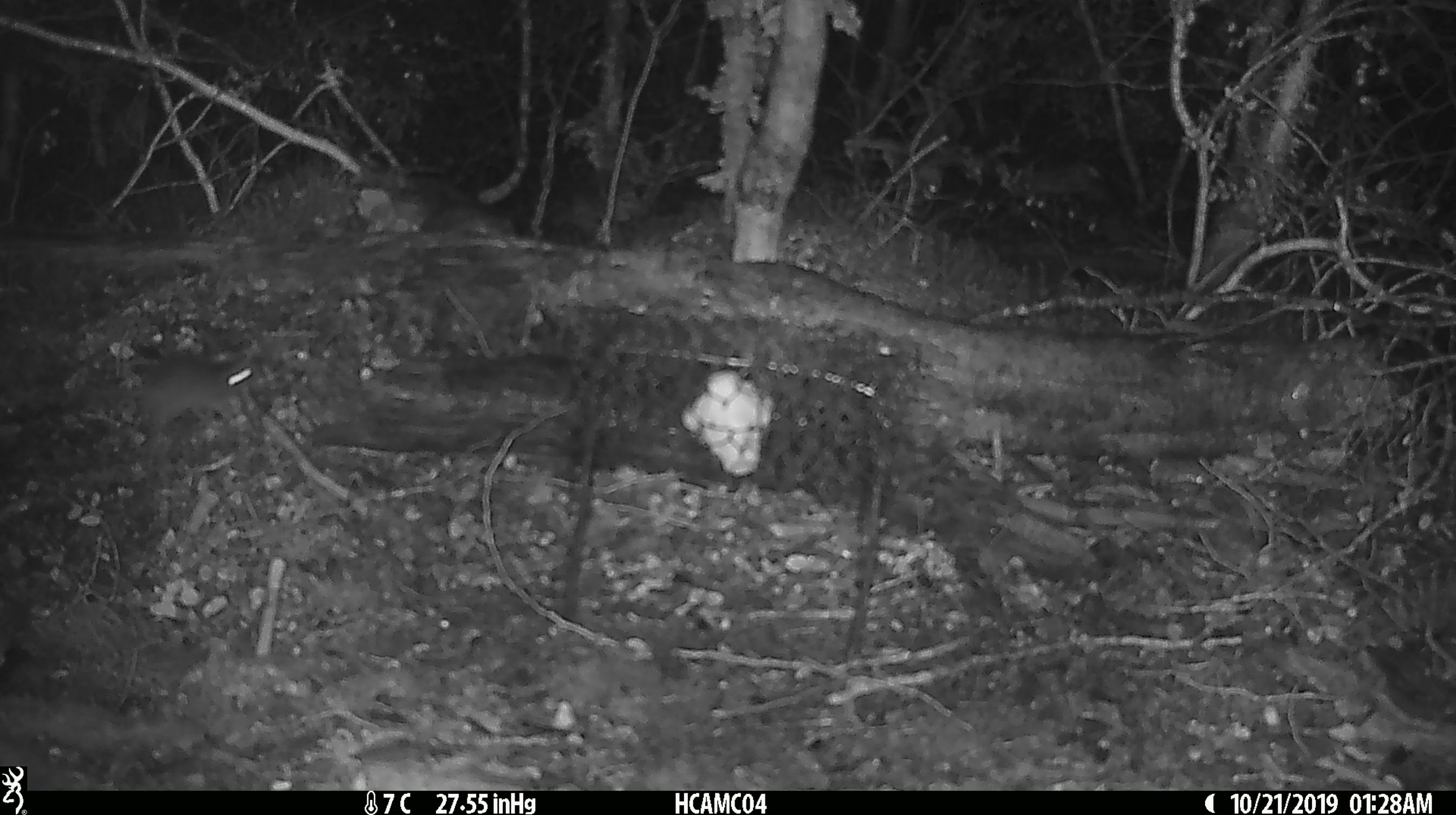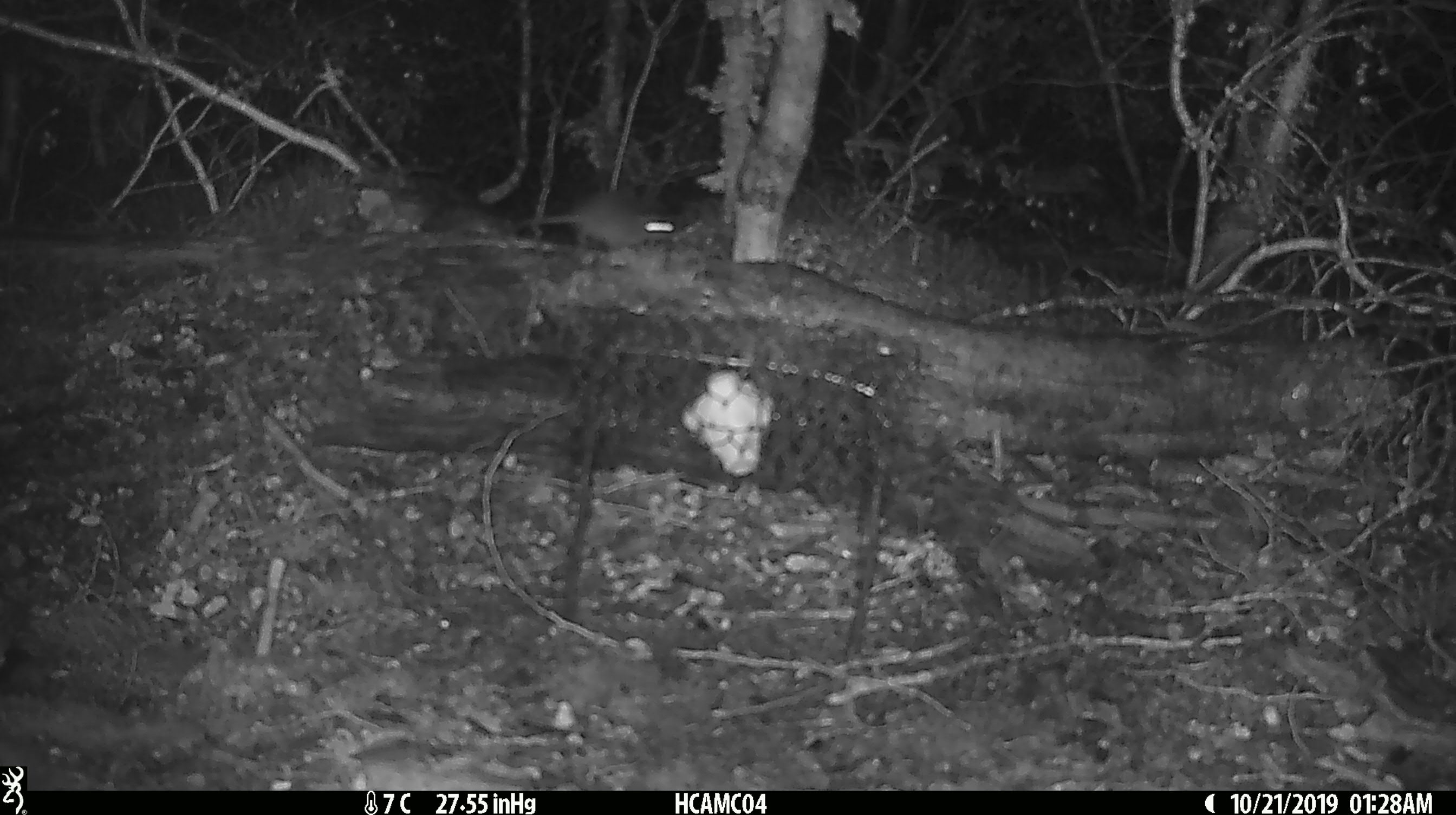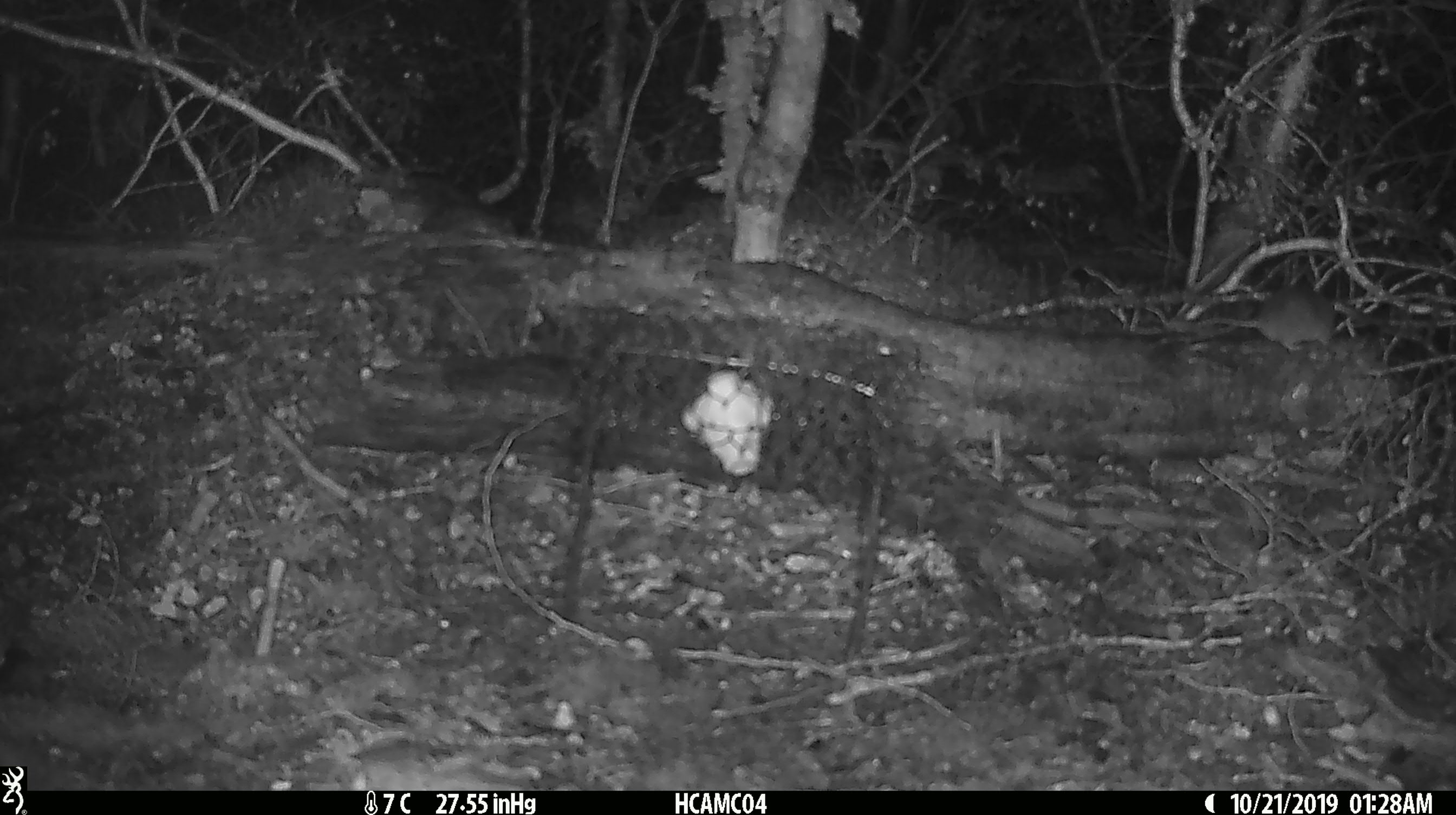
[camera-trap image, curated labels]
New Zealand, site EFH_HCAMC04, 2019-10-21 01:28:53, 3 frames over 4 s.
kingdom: Animalia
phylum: Chordata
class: Mammalia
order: Rodentia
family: Muridae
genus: Mus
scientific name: Mus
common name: mouse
Mouse (Mus).